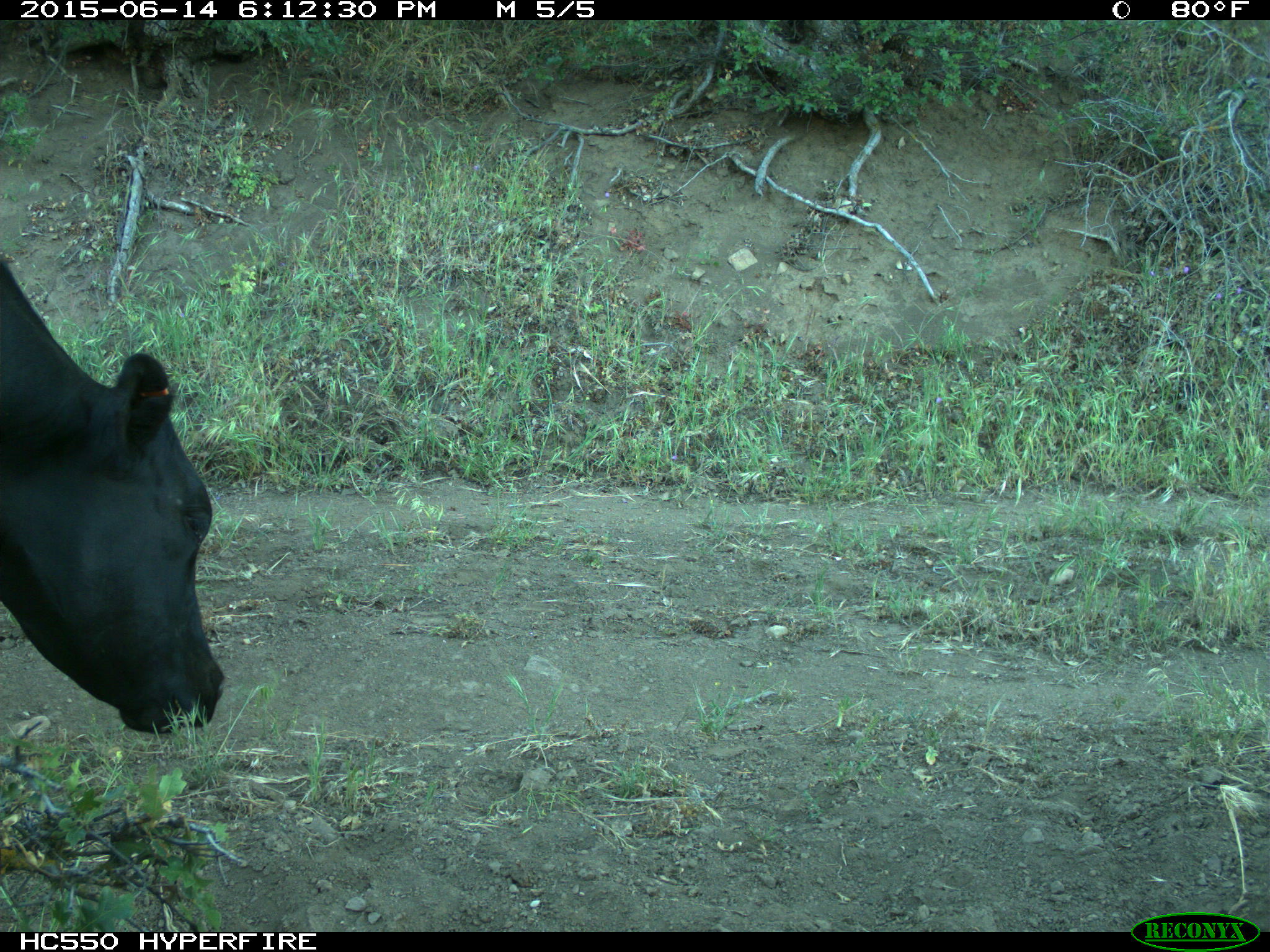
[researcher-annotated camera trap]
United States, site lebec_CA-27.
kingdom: Animalia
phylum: Chordata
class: Mammalia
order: Artiodactyla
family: Bovidae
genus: Bos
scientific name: Bos taurus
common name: domestic cow